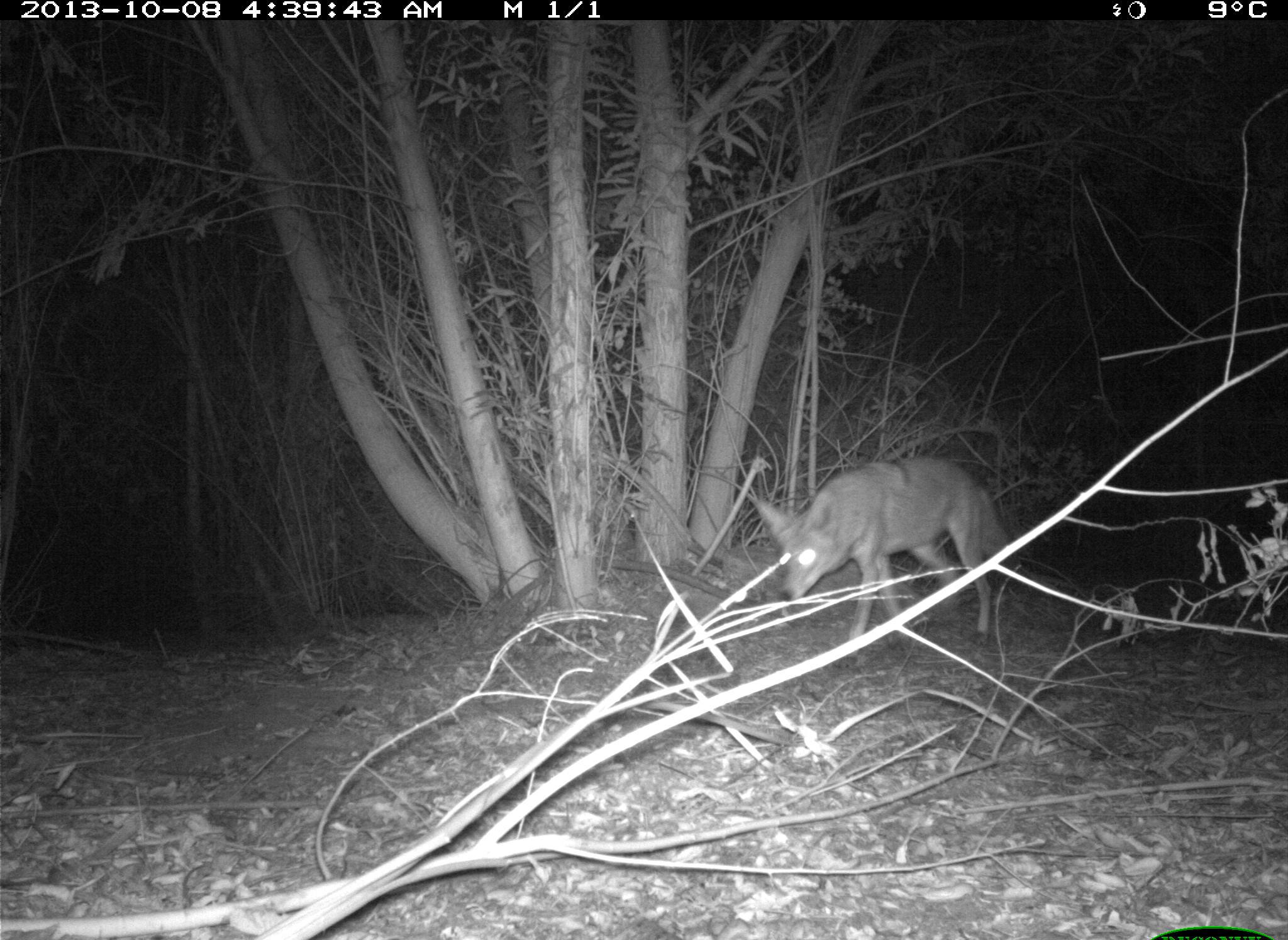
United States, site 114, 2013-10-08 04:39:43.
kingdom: Animalia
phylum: Chordata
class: Mammalia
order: Carnivora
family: Canidae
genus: Canis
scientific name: Canis latrans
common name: coyote